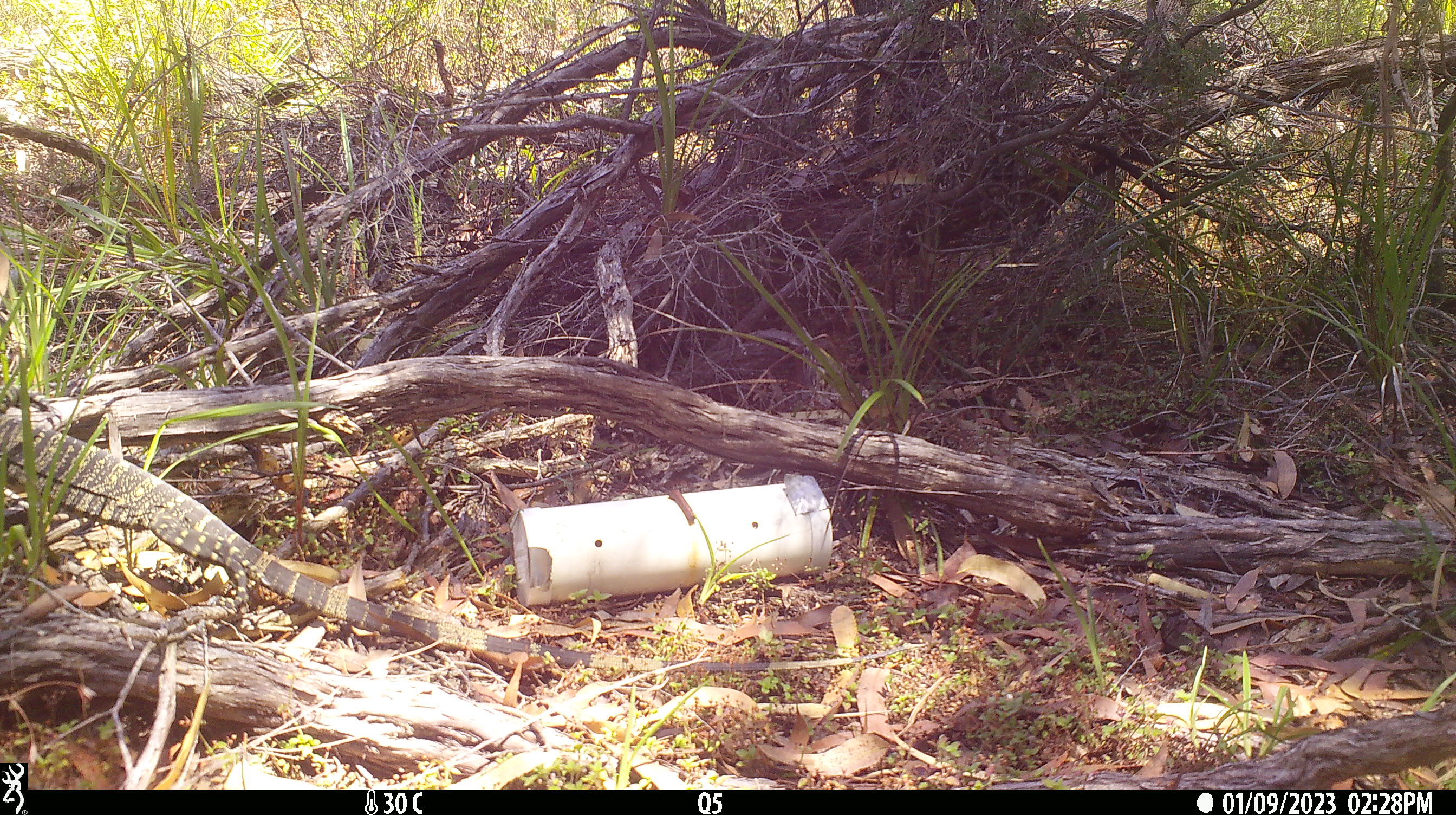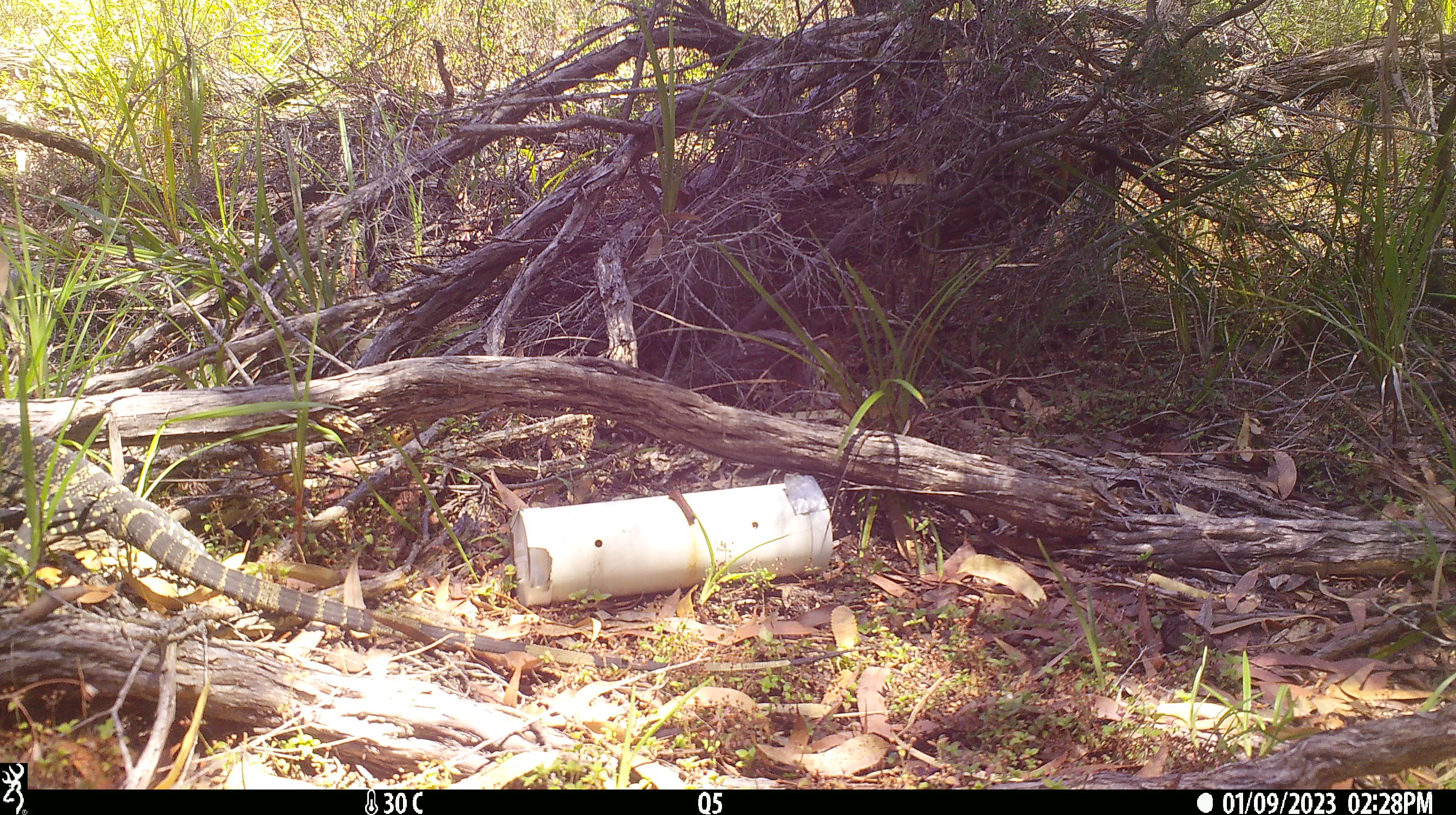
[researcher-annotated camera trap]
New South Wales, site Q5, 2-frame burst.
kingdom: Animalia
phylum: Chordata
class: Reptilia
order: Squamata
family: Varanidae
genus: Varanus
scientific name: Varanus varius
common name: lace monitor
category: goanna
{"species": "goanna (lace monitor) (Varanus varius)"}